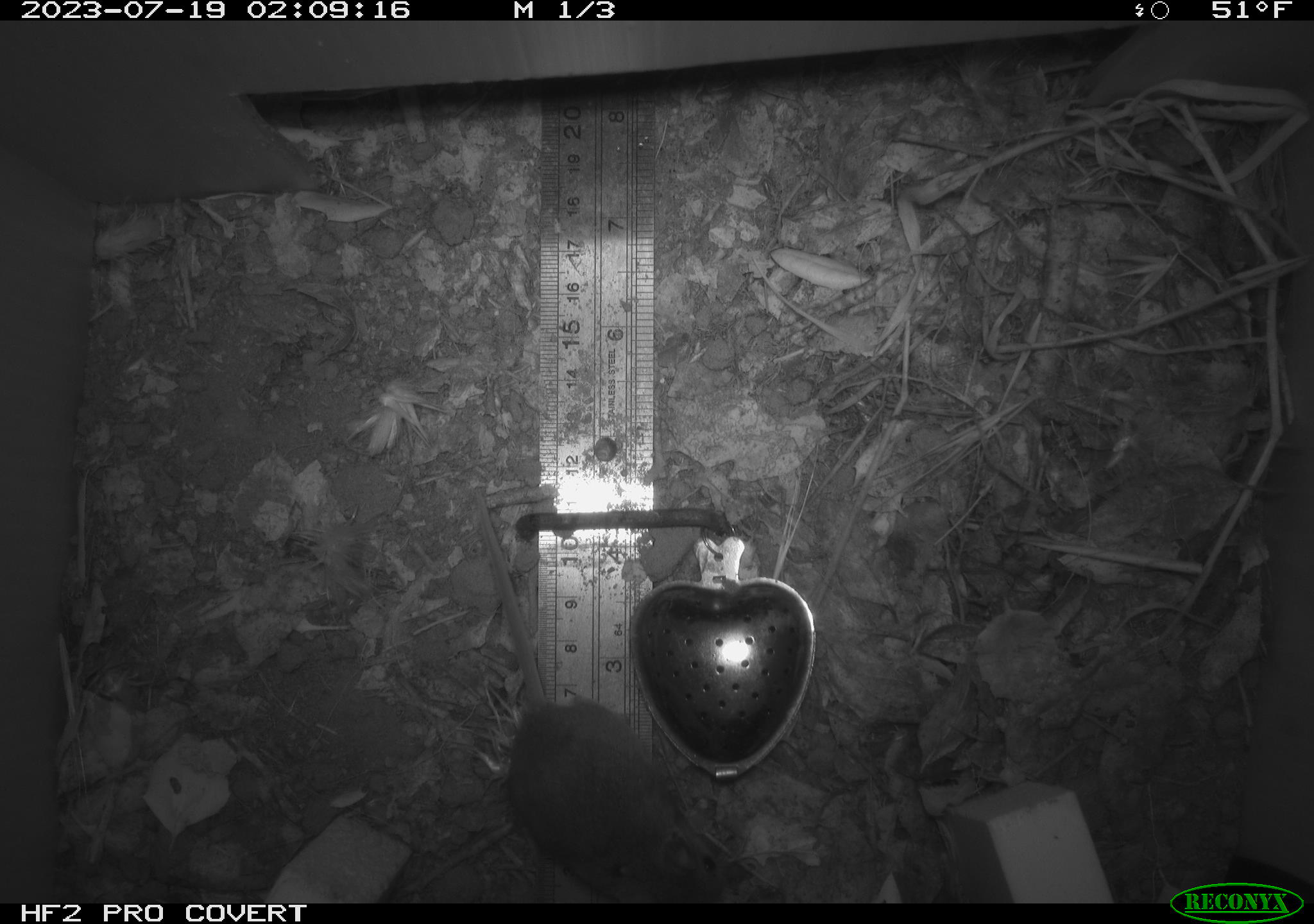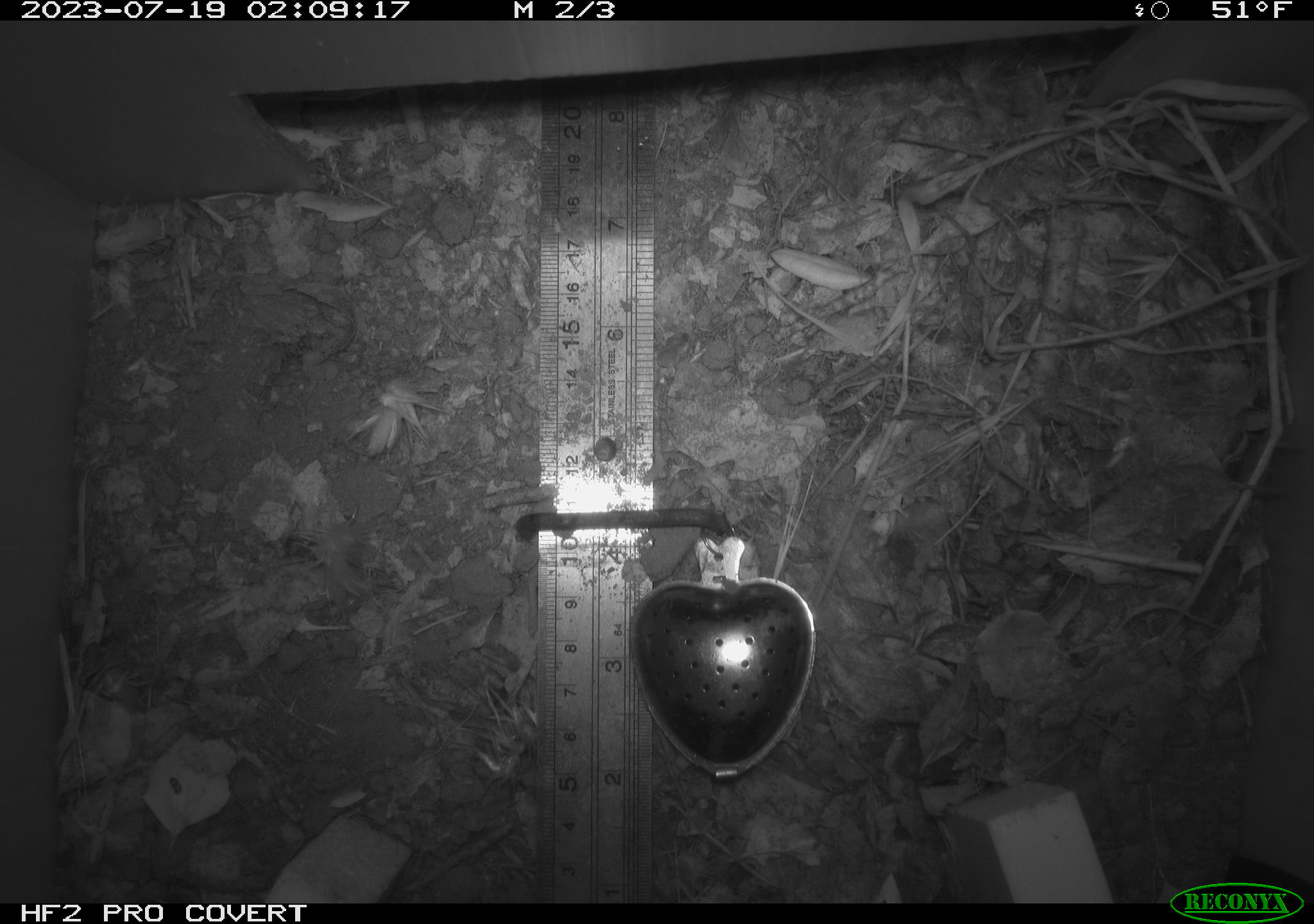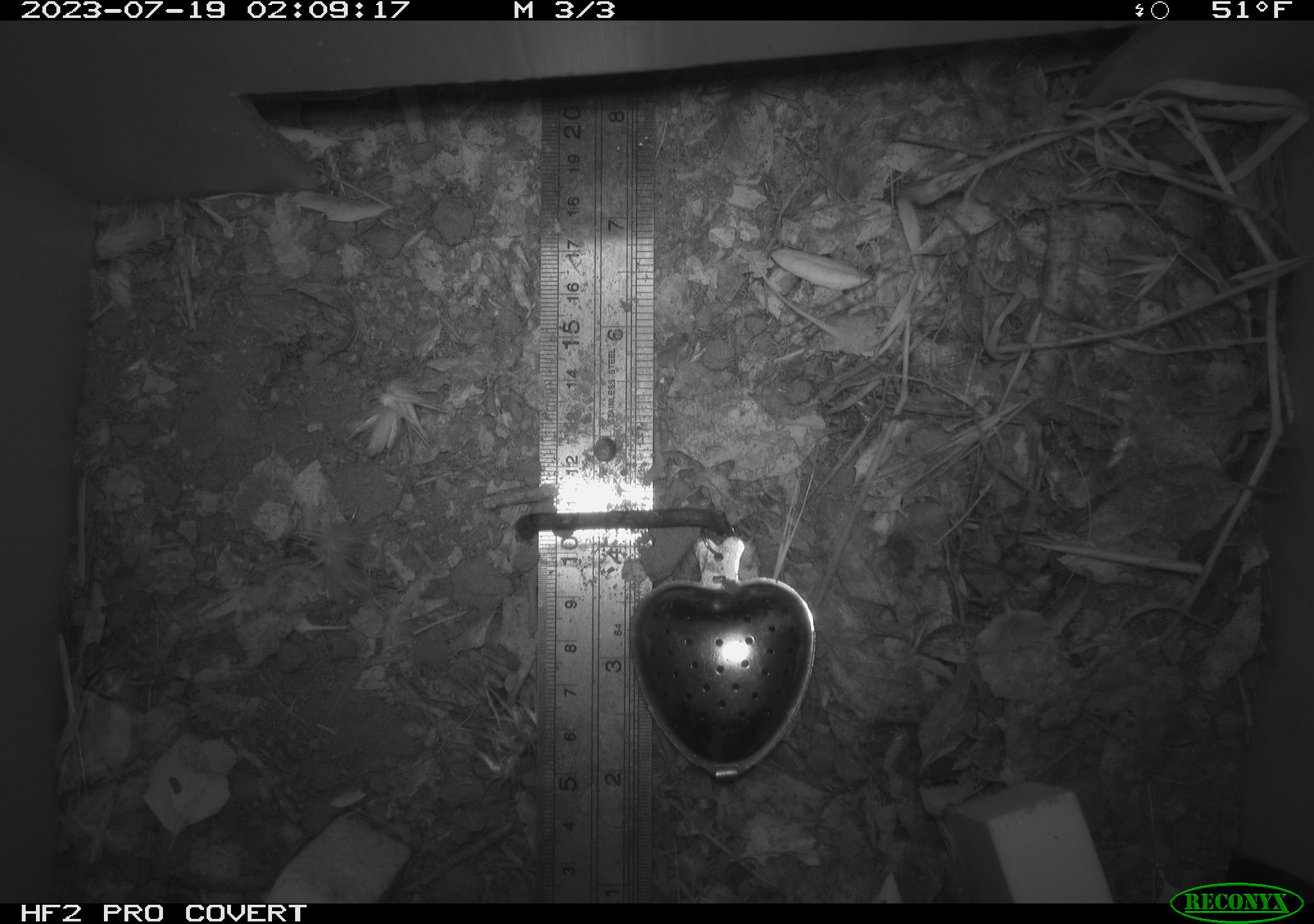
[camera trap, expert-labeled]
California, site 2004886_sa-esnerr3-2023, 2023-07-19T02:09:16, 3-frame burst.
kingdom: Animalia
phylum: Chordata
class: Mammalia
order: Rodentia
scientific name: Rodentia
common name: mouse species